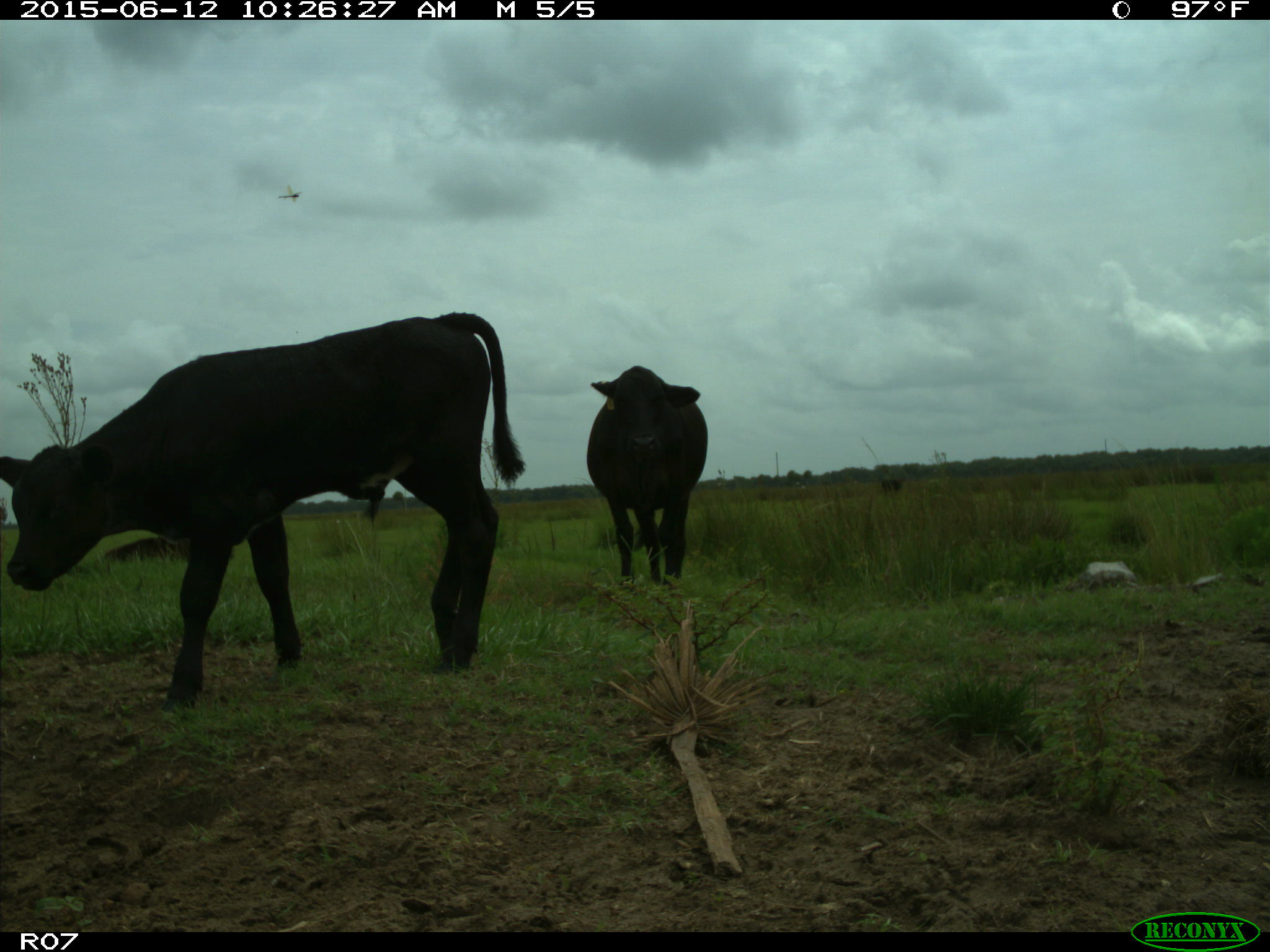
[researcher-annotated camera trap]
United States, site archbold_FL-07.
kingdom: Animalia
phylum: Chordata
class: Mammalia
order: Artiodactyla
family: Bovidae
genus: Bos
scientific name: Bos taurus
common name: domestic cow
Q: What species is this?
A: Bos taurus (domestic cow).